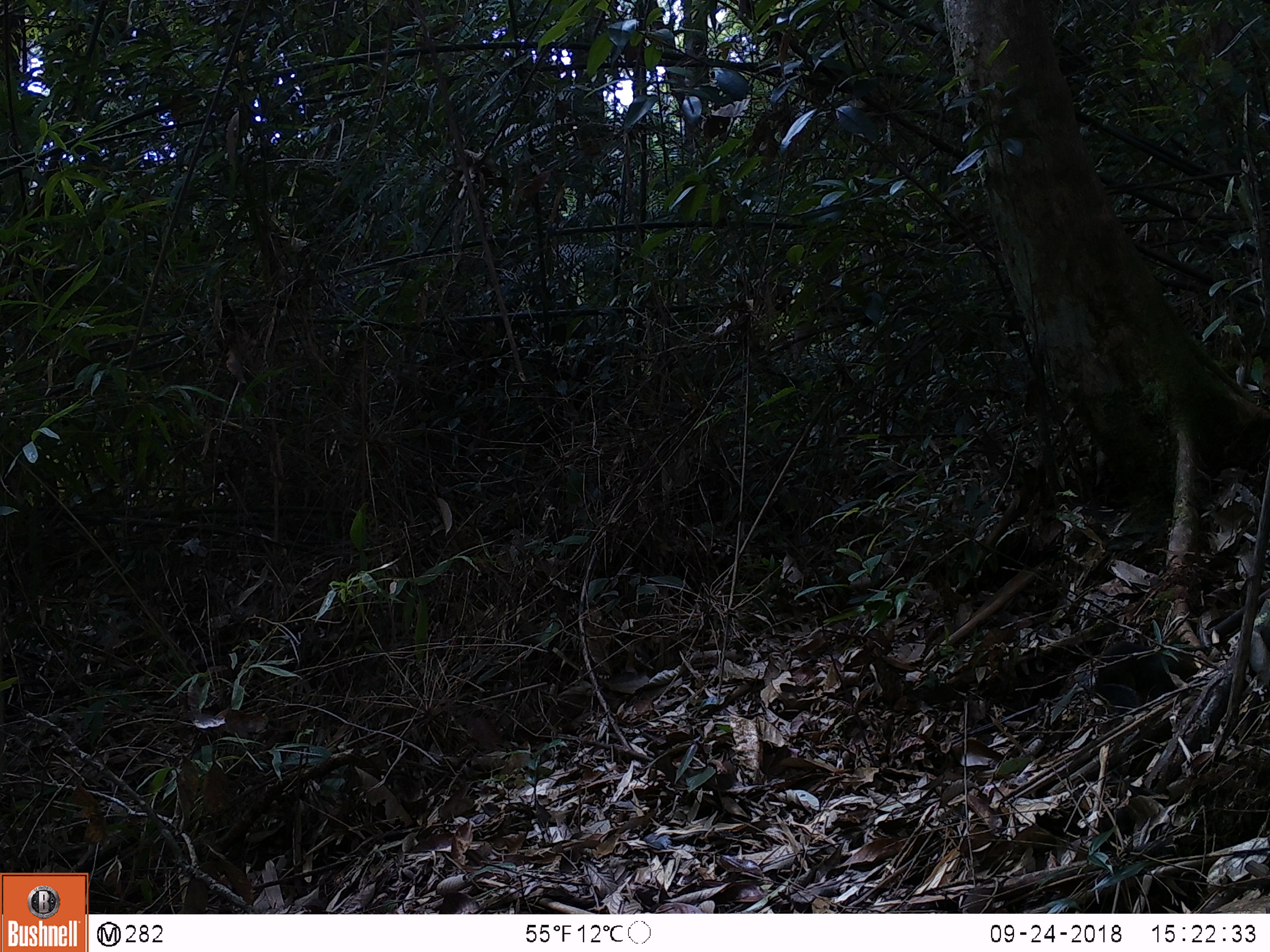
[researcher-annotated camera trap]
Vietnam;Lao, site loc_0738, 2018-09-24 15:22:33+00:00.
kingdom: Animalia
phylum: Chordata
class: Mammalia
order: Rodentia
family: Sciuridae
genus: Sciurus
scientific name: Sciurus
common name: squirrel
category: unidentified squirrel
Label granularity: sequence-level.